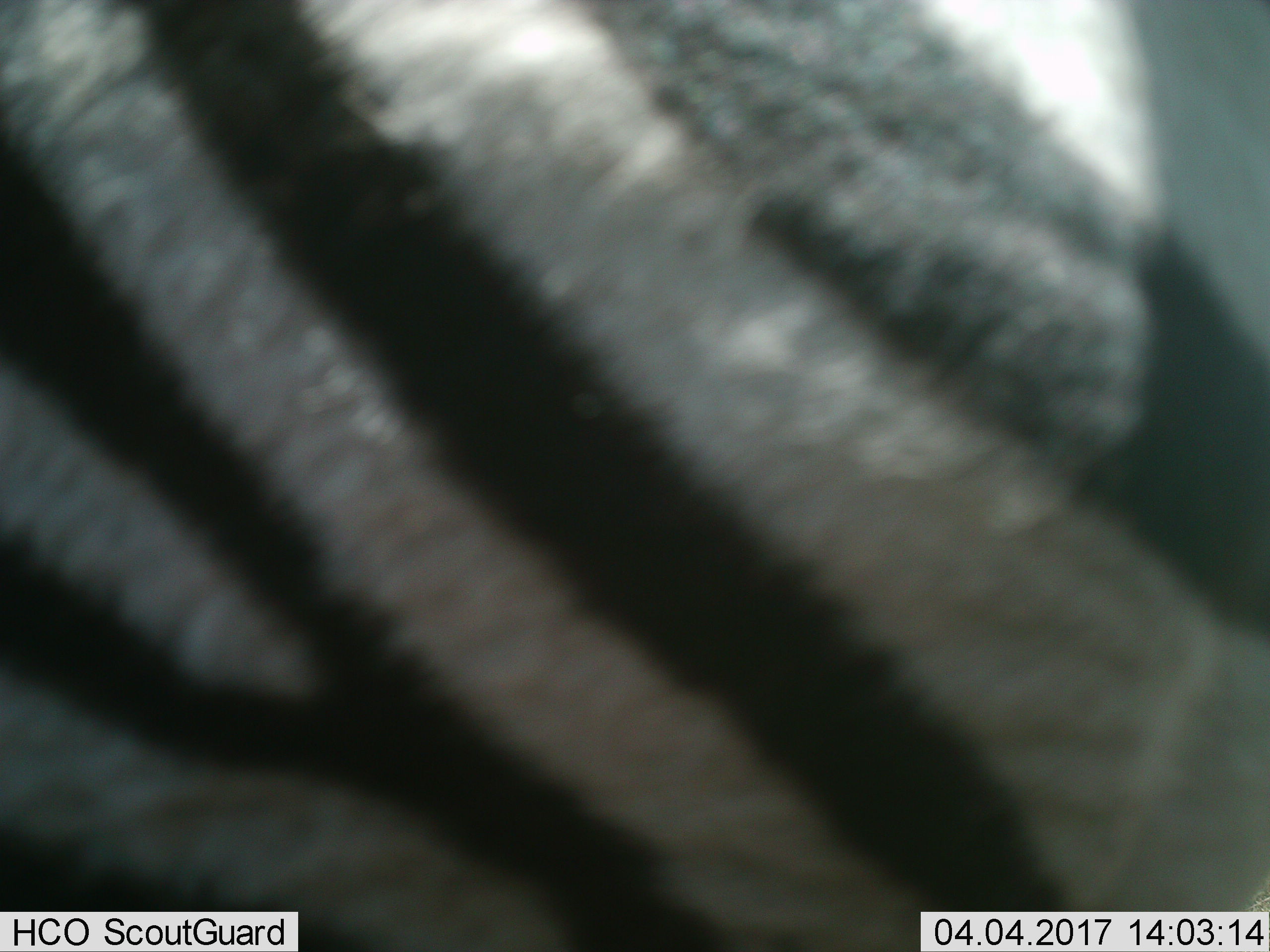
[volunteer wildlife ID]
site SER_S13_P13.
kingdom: Animalia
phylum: Chordata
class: Mammalia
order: Perissodactyla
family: Equidae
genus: Equus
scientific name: Equus quagga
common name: plains zebra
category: zebraplains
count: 1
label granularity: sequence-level